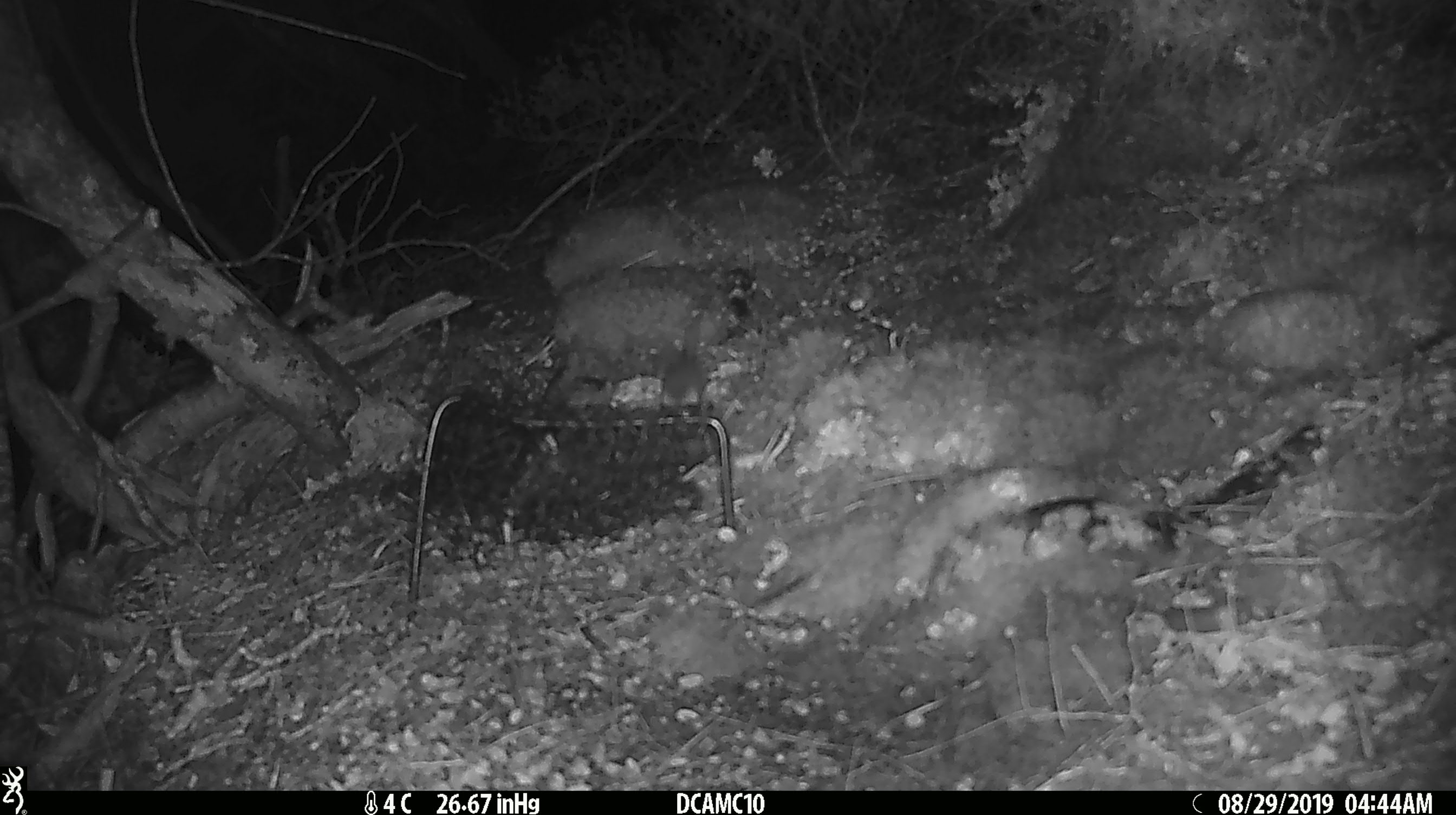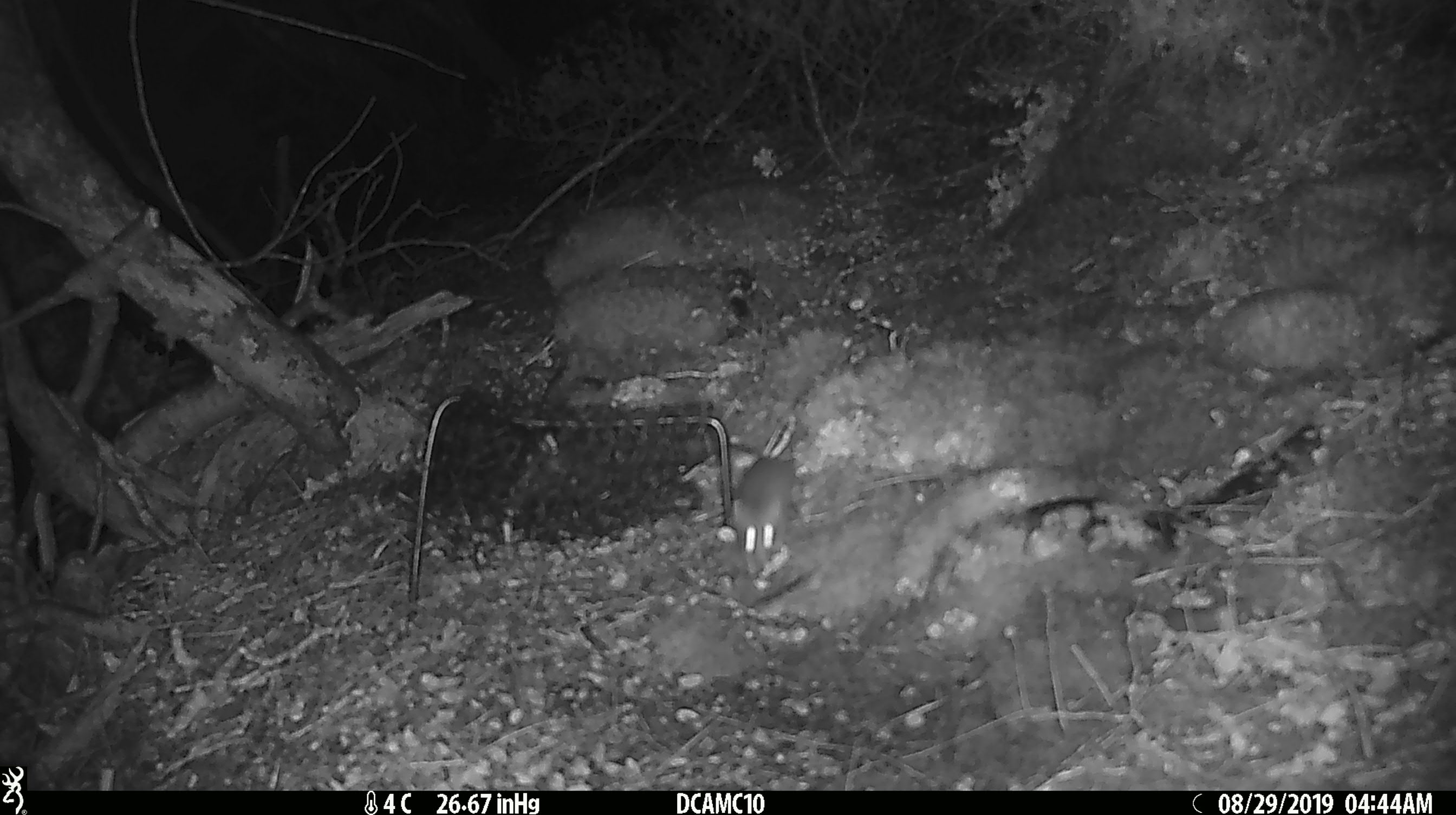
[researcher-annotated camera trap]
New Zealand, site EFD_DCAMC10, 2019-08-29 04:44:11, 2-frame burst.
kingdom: Animalia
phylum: Chordata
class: Mammalia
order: Rodentia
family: Muridae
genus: Mus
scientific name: Mus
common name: mouse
Mouse (Mus).